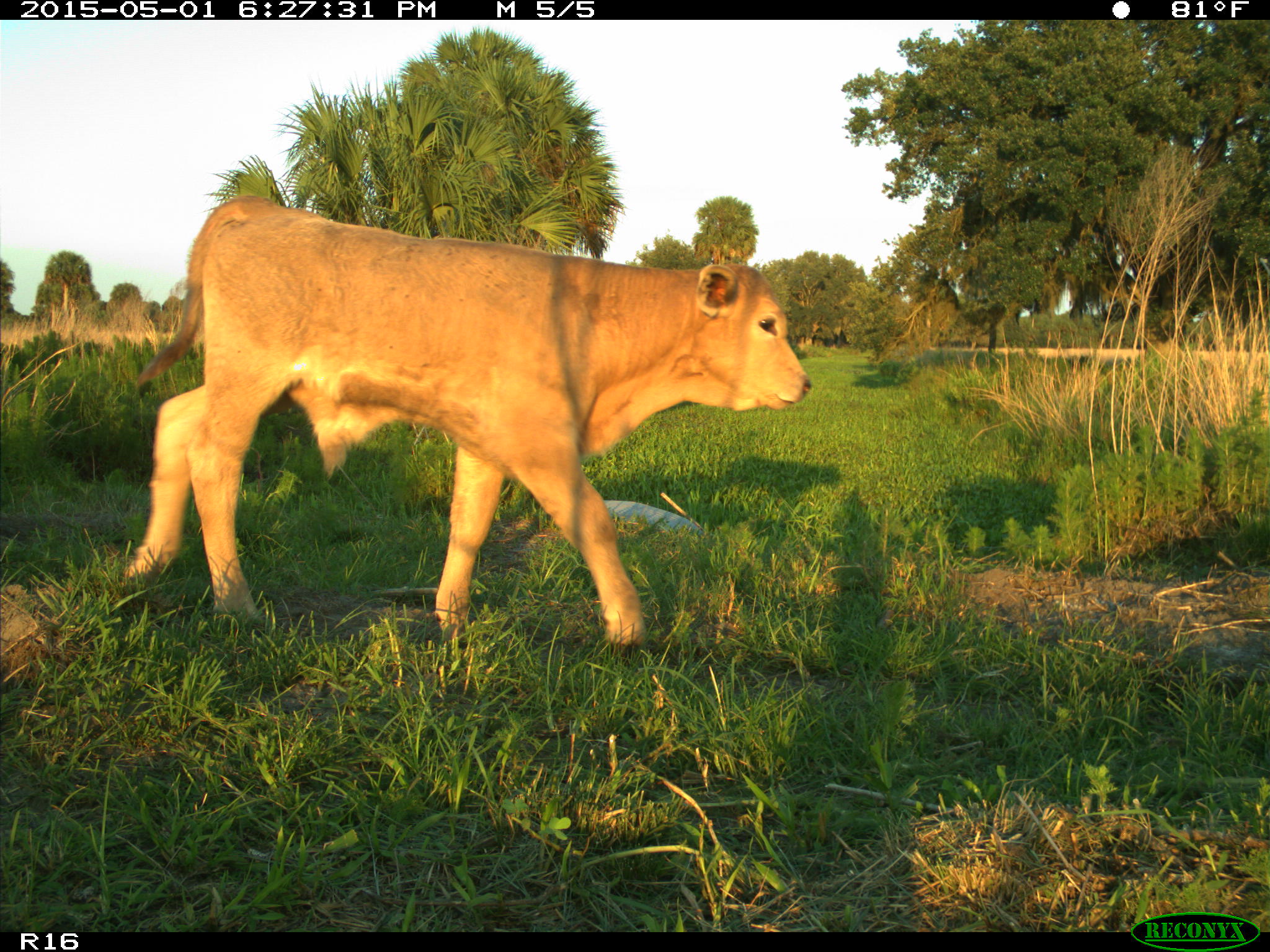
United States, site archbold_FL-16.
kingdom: Animalia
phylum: Chordata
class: Mammalia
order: Artiodactyla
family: Bovidae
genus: Bos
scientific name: Bos taurus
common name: domestic cow